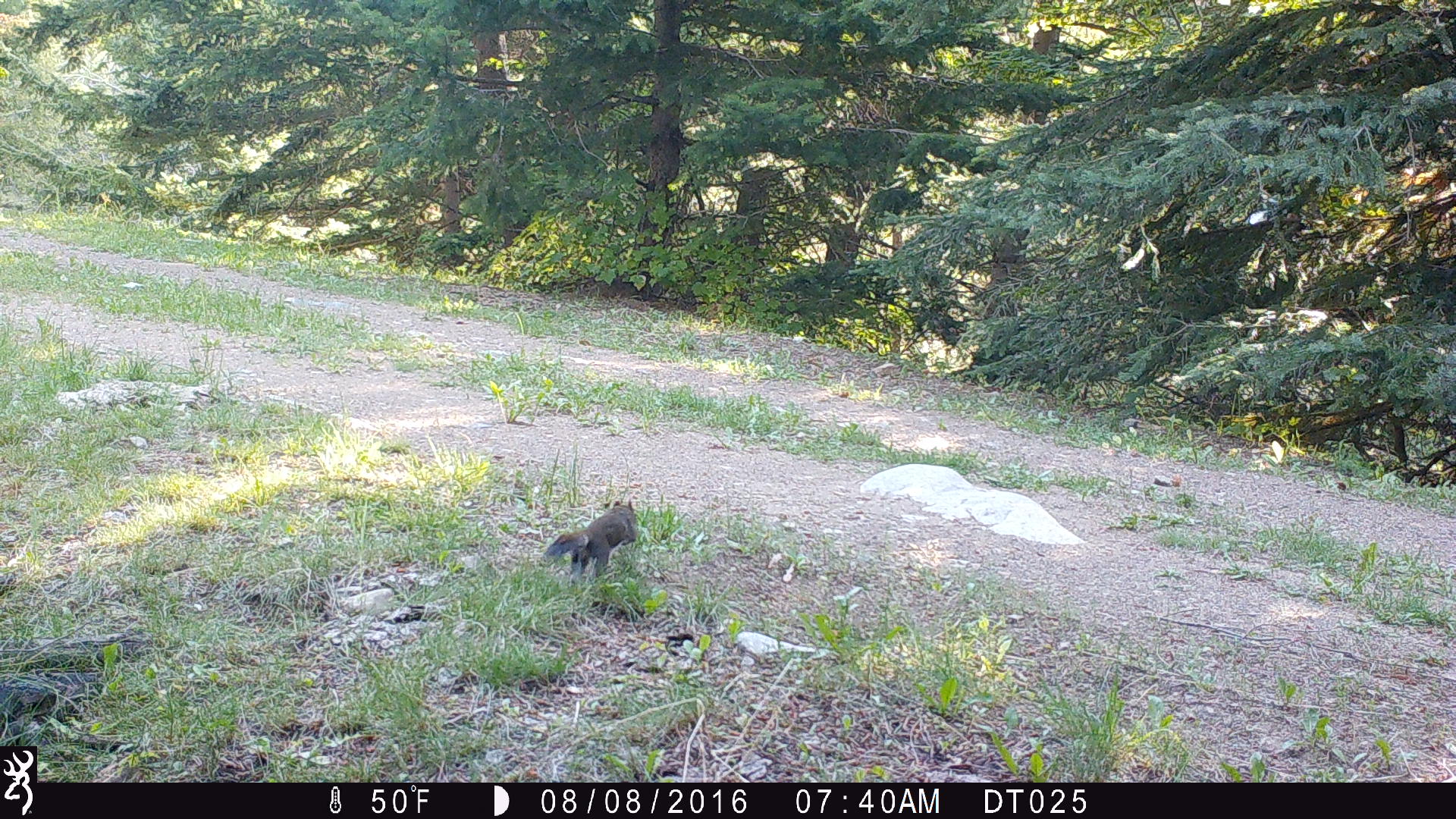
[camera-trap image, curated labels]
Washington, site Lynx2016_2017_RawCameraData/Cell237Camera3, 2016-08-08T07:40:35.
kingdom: Animalia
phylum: Chordata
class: Mammalia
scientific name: Mammalia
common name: small mammal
Small mammal (Mammalia). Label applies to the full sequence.